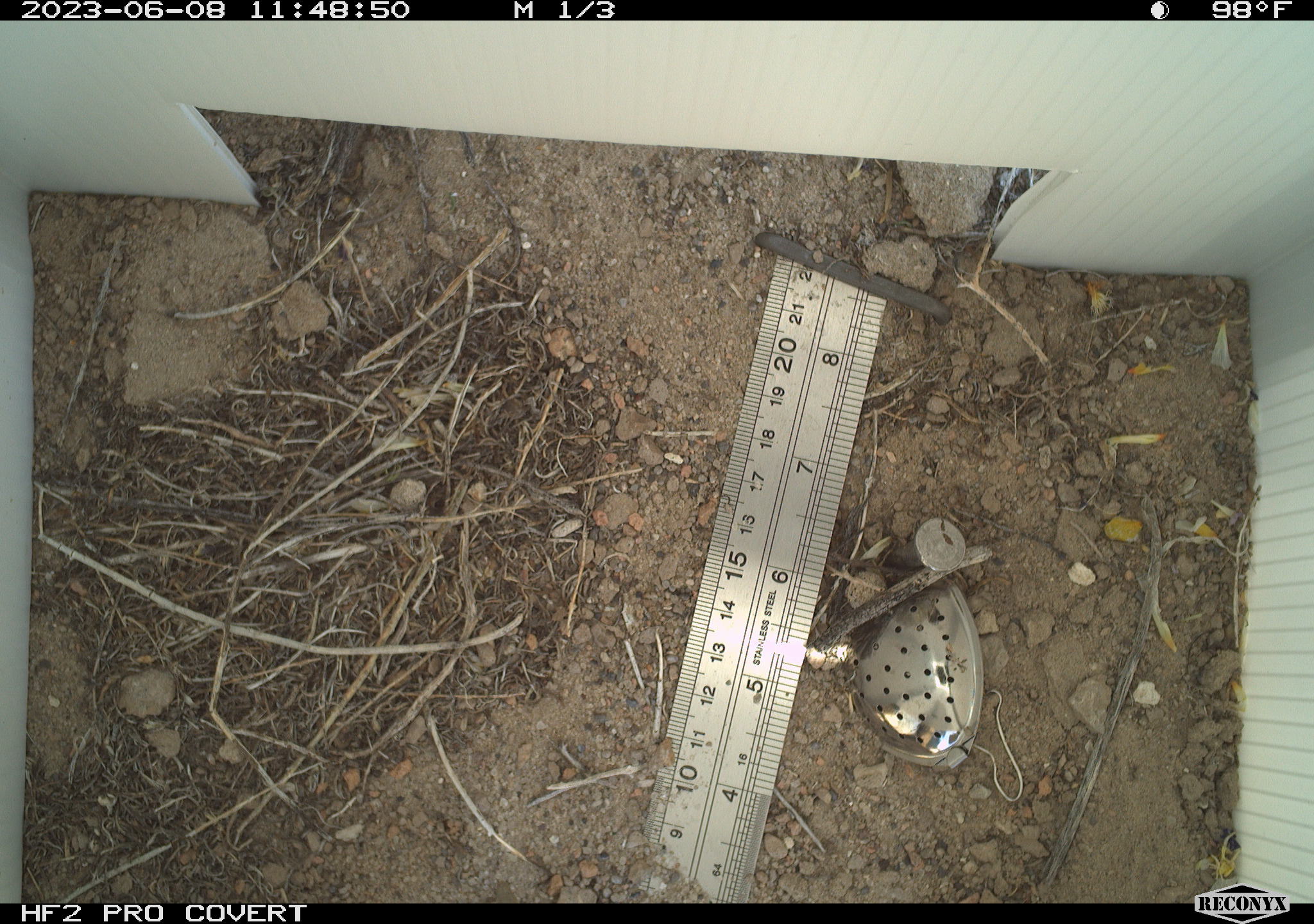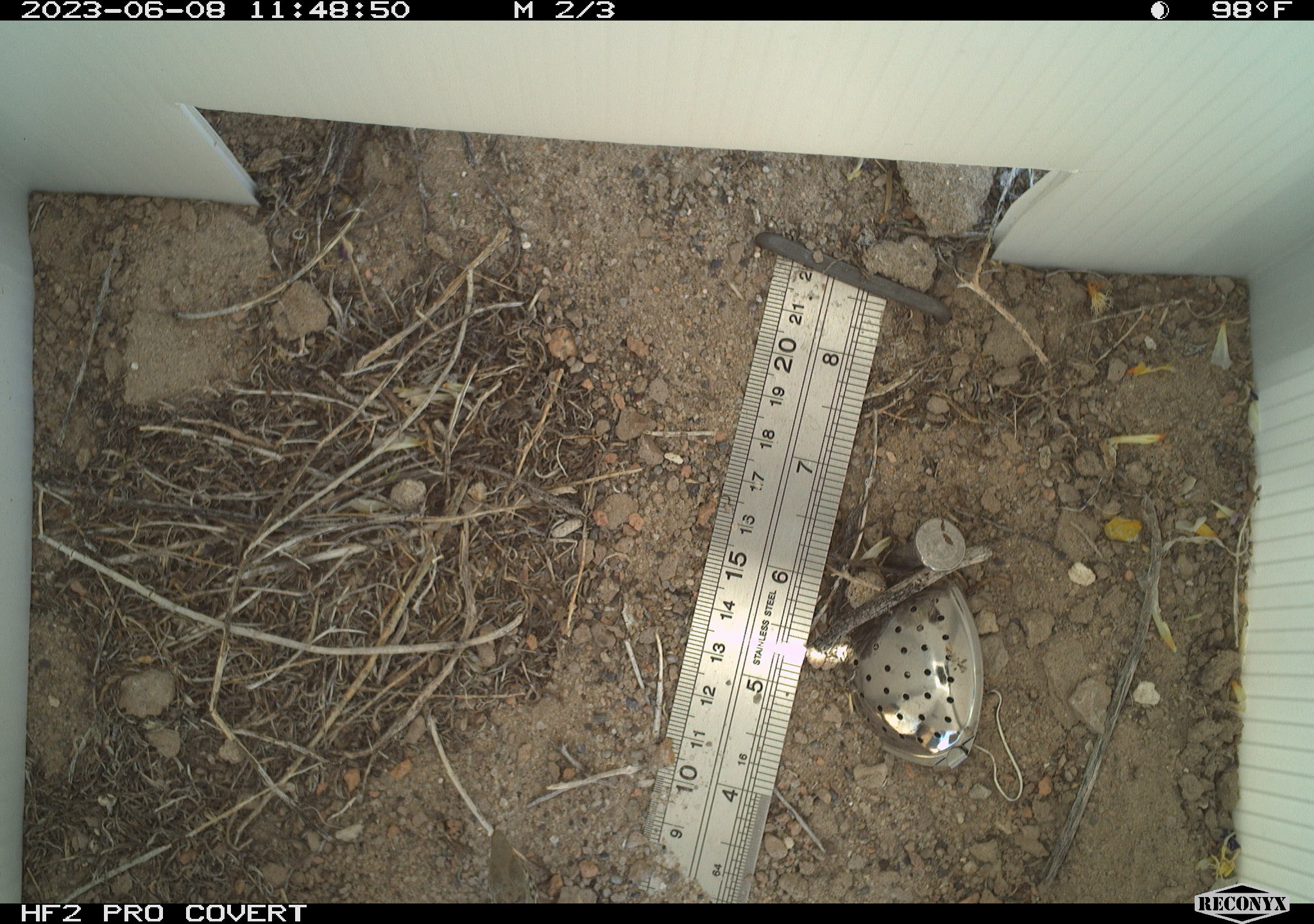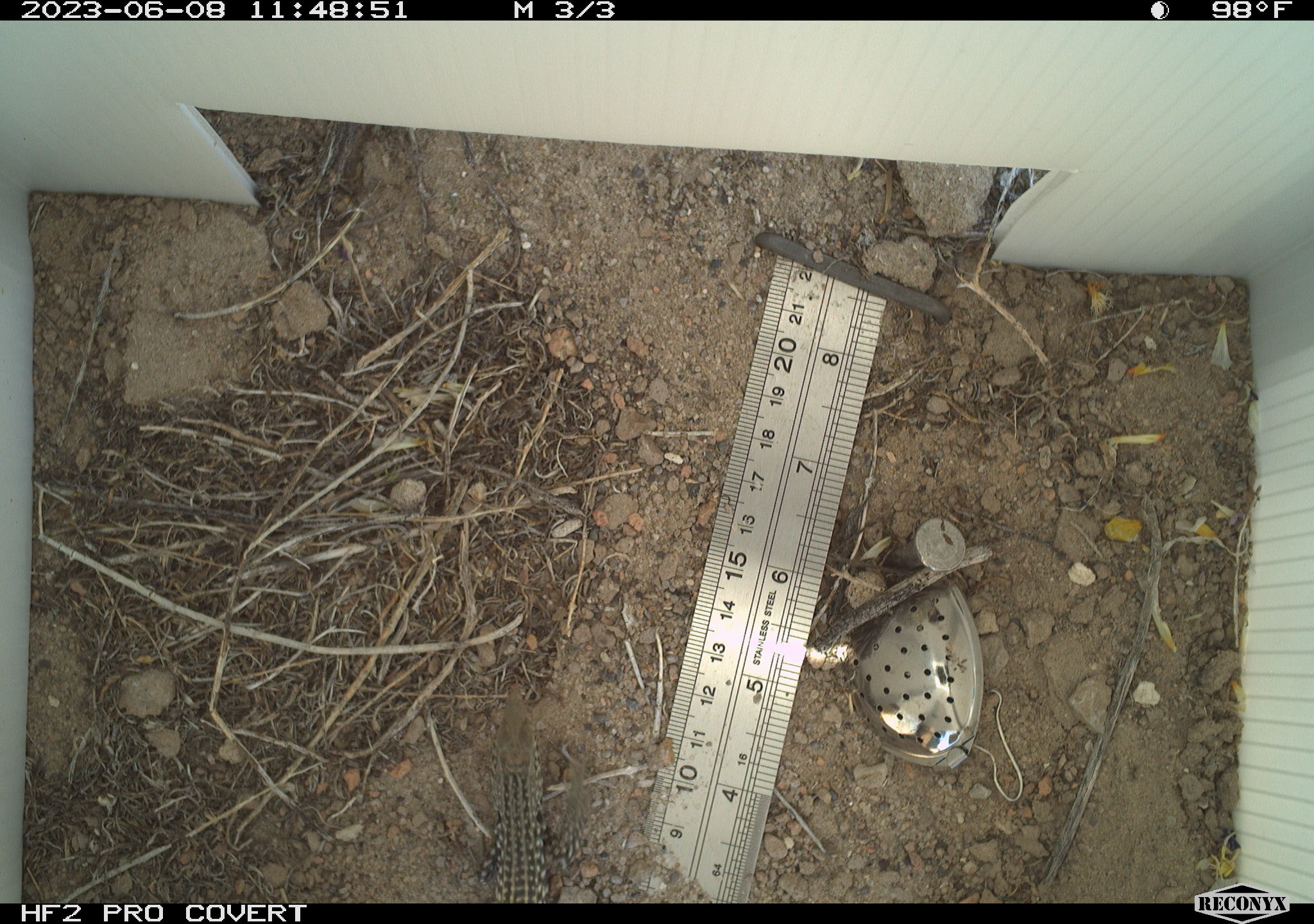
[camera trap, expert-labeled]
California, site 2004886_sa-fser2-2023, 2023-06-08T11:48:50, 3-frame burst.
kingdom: Animalia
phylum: Chordata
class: Reptilia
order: Squamata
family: Teiidae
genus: Aspidoscelis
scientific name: Aspidoscelis tigris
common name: western whiptail